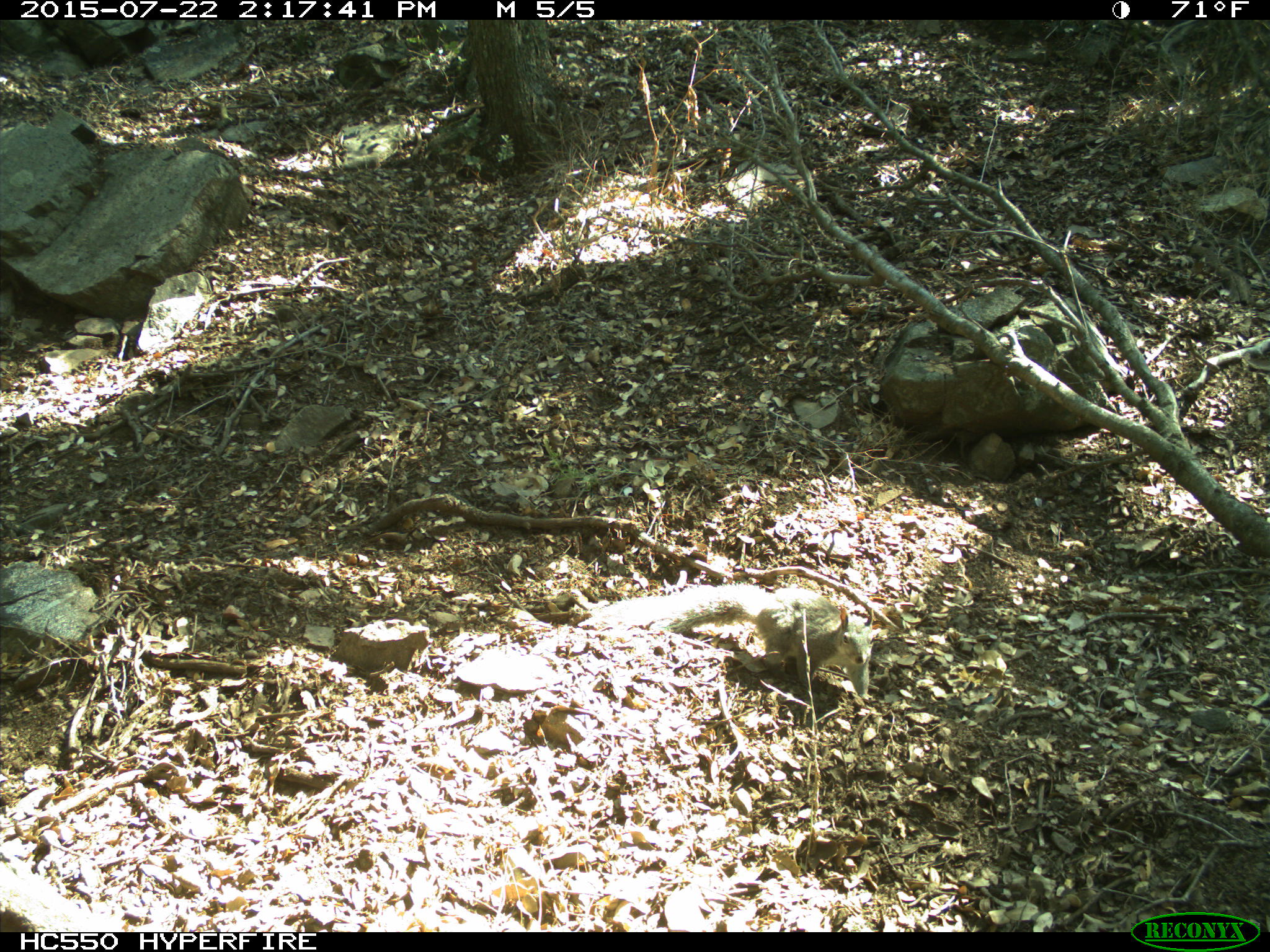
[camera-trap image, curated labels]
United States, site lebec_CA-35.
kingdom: Animalia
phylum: Chordata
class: Mammalia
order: Rodentia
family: Sciuridae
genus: Sciurus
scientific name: Sciurus carolinensis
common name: eastern gray squirrel